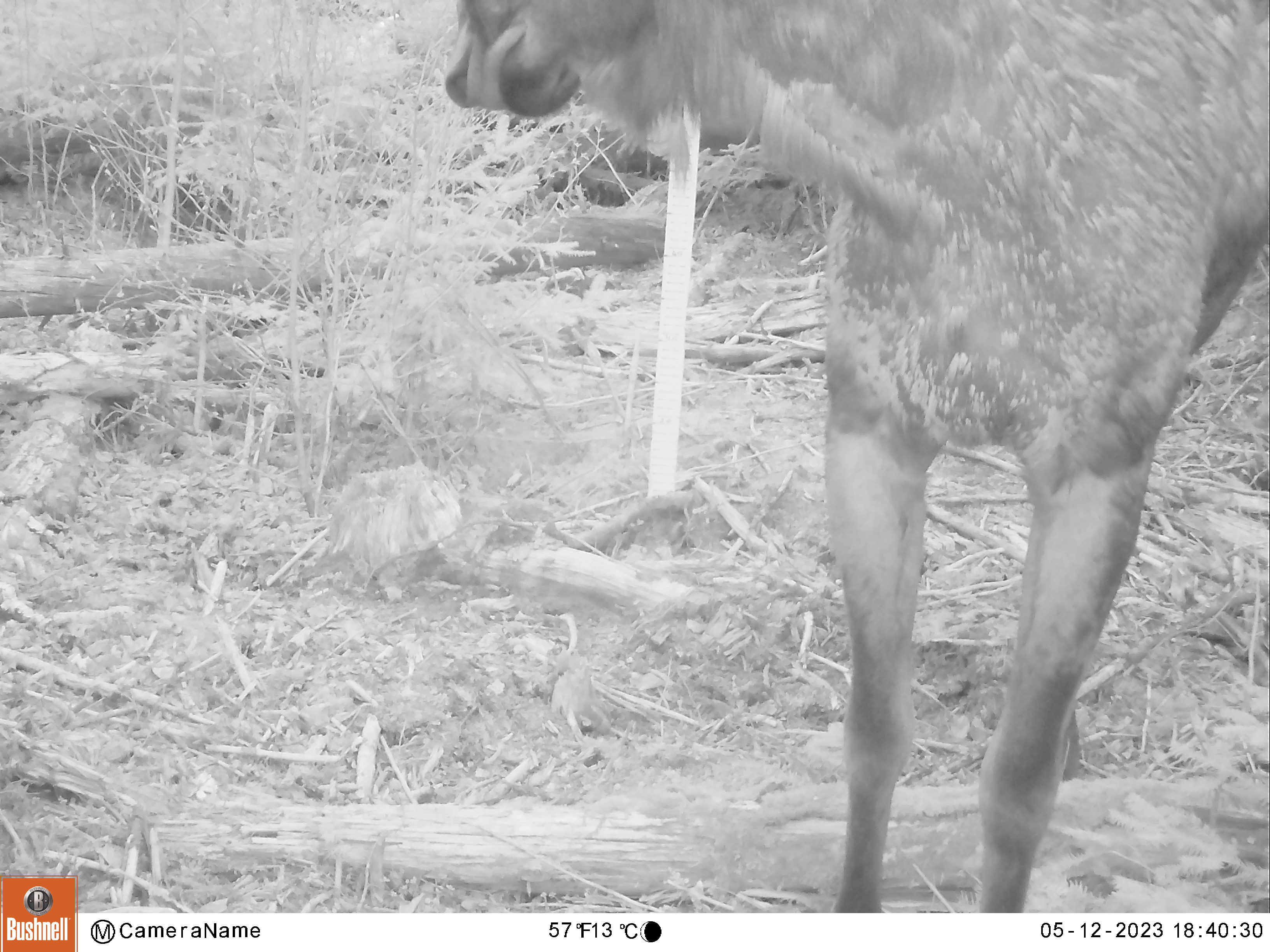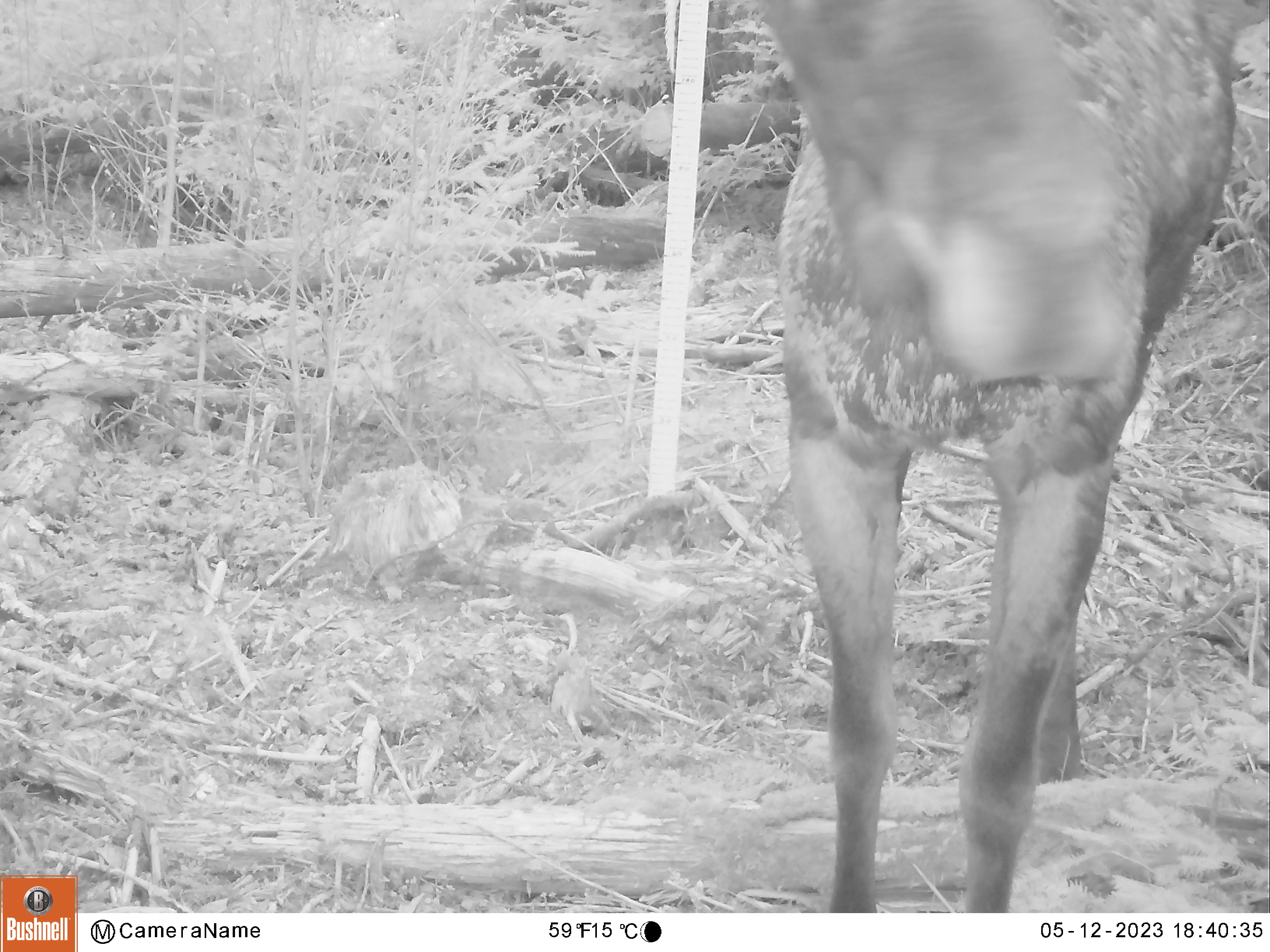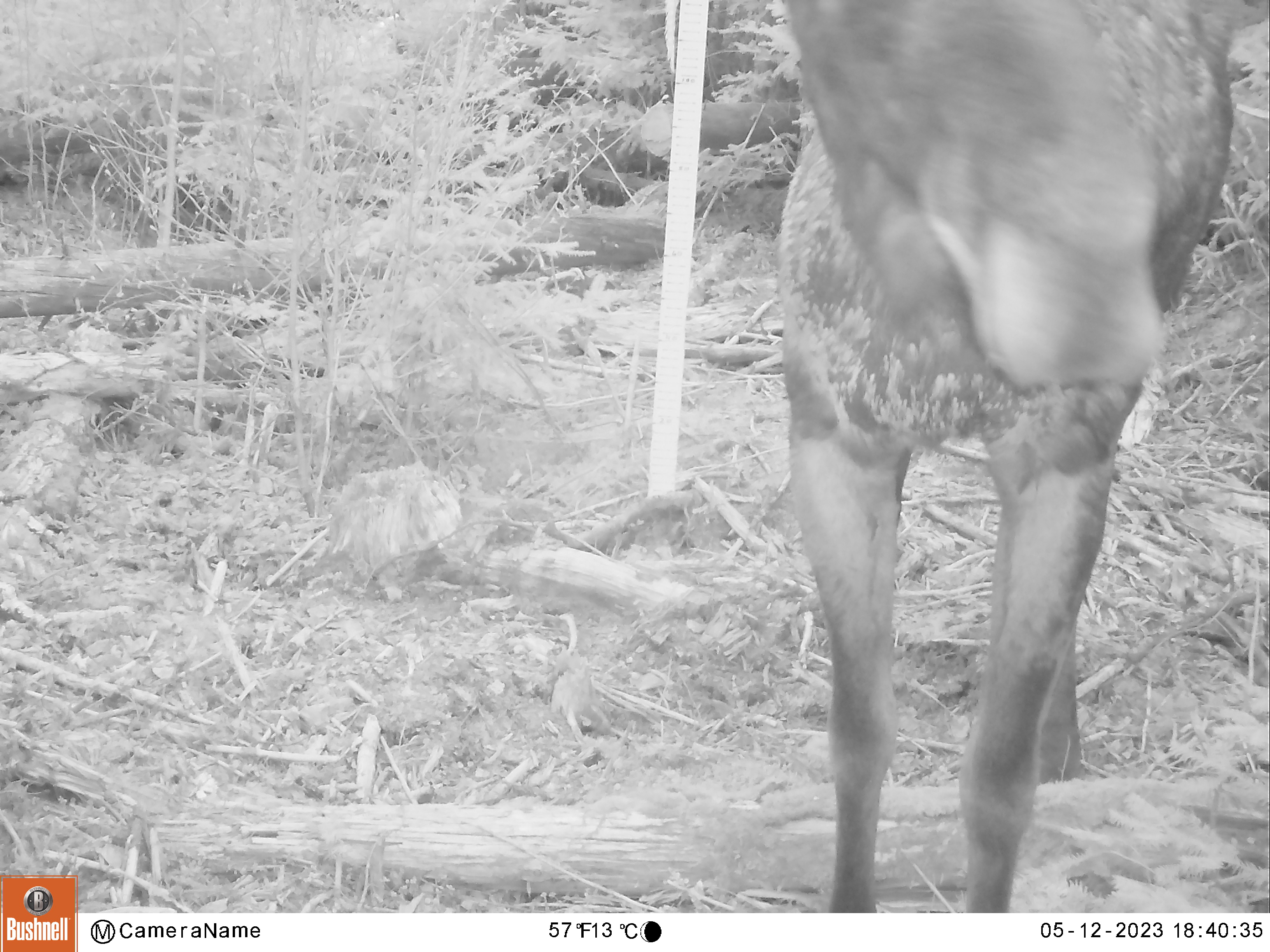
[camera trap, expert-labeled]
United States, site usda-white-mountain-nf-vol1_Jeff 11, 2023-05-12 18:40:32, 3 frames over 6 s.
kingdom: Animalia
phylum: Chordata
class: Mammalia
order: Artiodactyla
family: Cervidae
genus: Alces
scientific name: Alces alces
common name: moose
Moose (Alces alces).